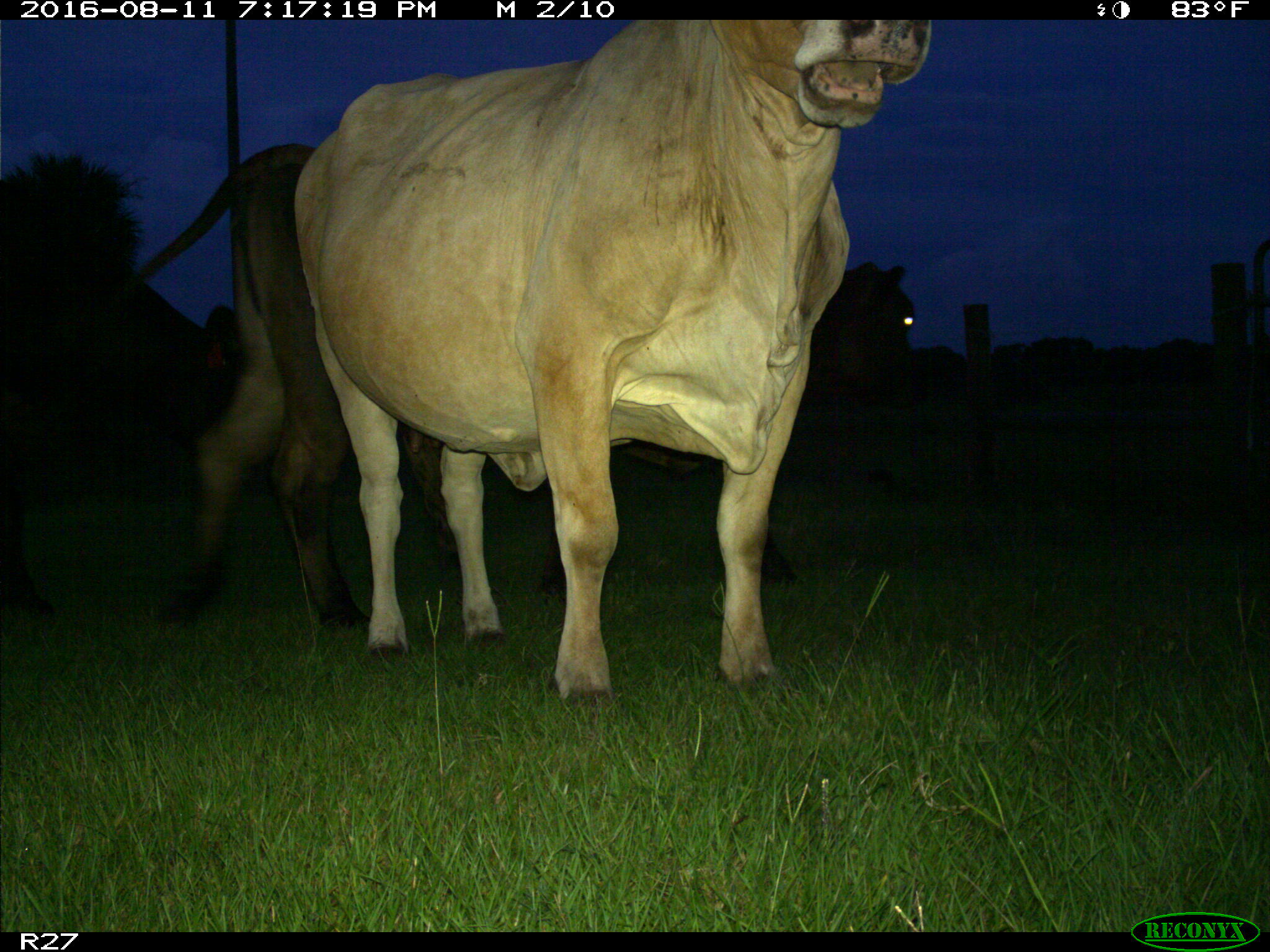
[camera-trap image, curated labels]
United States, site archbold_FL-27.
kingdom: Animalia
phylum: Chordata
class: Mammalia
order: Artiodactyla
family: Bovidae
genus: Bos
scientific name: Bos taurus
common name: domestic cow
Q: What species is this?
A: Bos taurus (domestic cow).